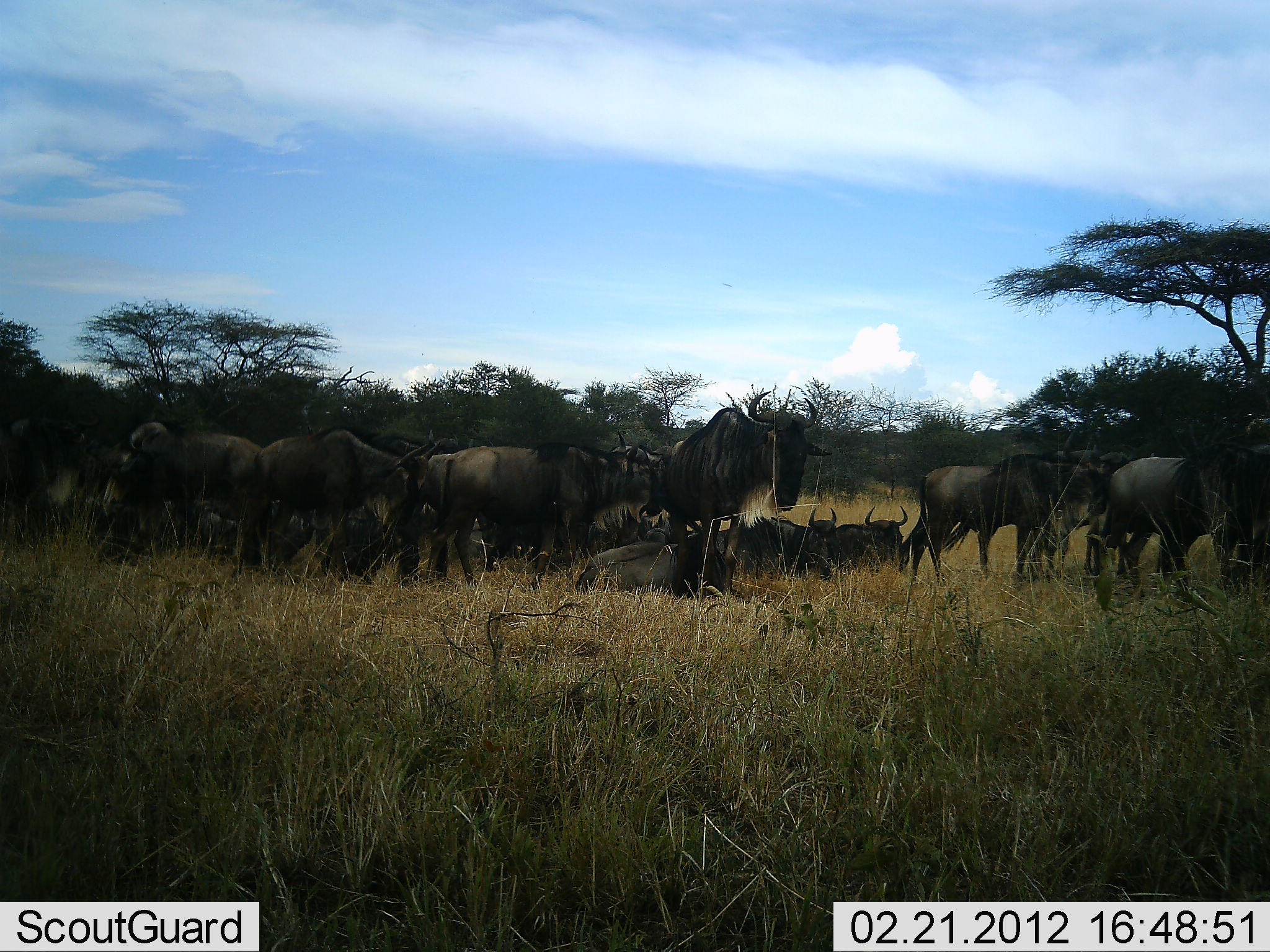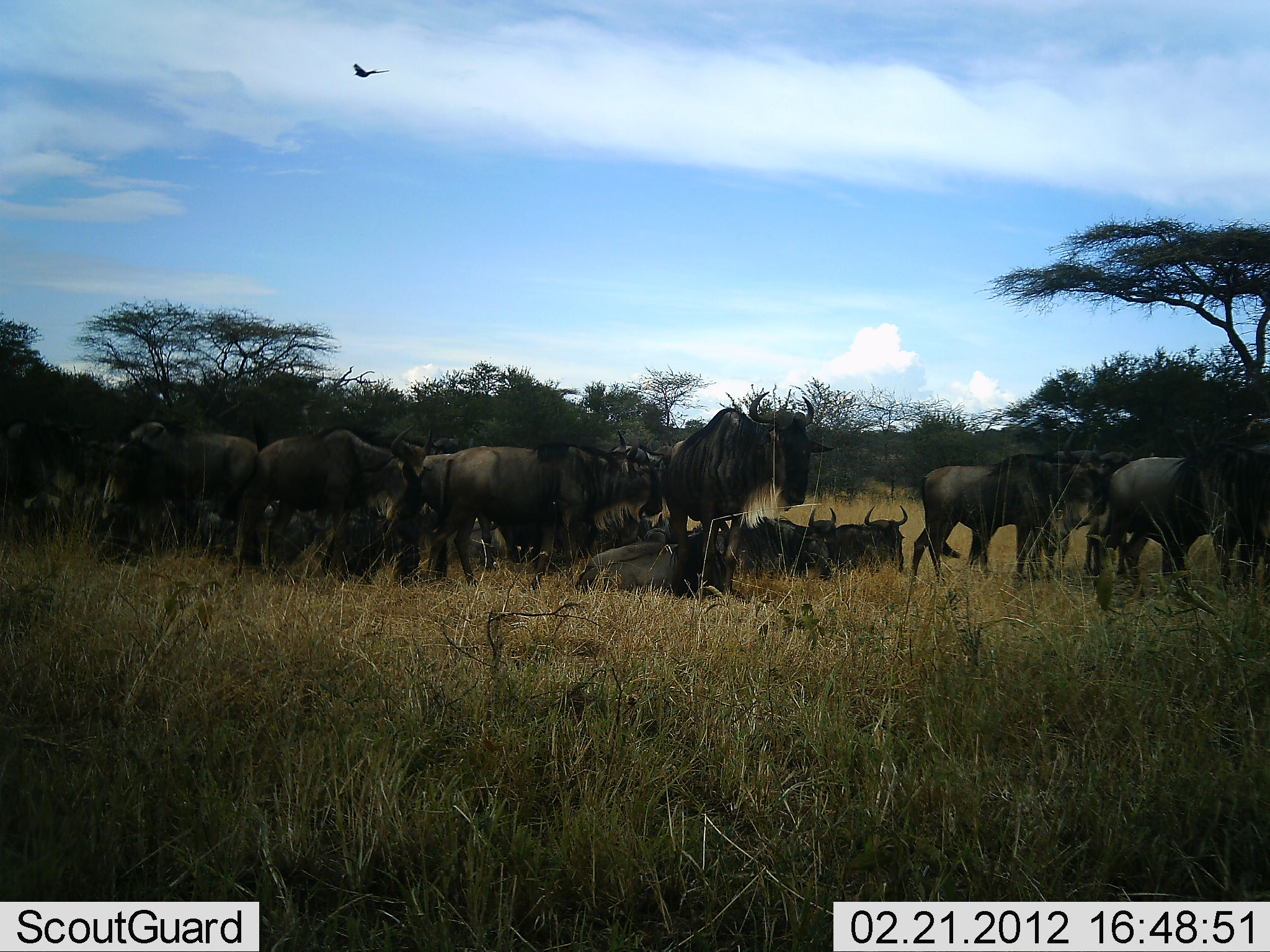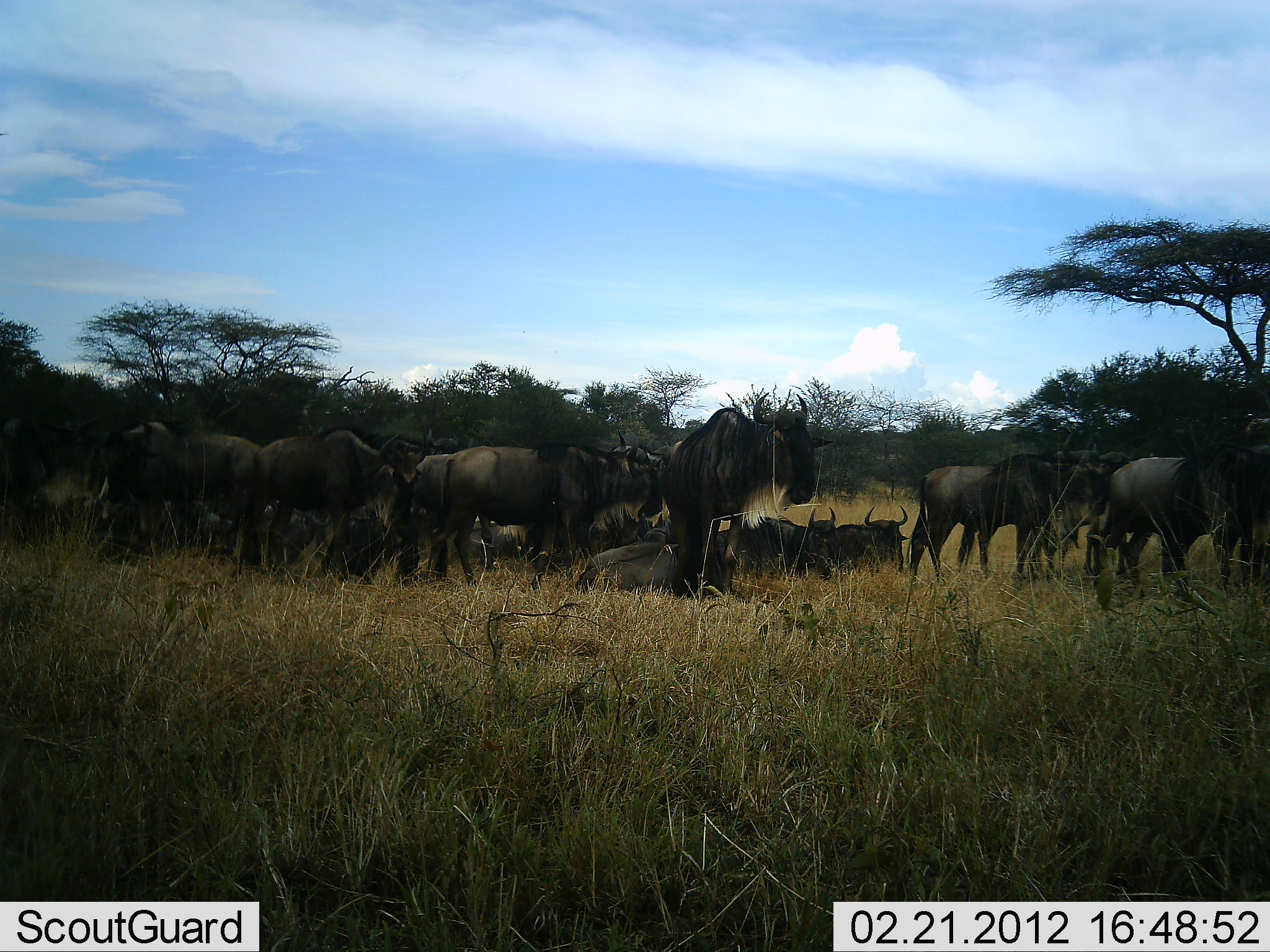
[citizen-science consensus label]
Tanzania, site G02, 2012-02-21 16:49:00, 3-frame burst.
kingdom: Animalia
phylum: Chordata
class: Mammalia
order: Artiodactyla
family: Bovidae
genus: Connochaetes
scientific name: Connochaetes taurinus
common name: blue wildebeest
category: wildebeest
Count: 11-50.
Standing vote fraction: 85%.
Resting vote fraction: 95%.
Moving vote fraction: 5%.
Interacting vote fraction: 10%.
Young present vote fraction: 0%.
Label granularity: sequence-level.